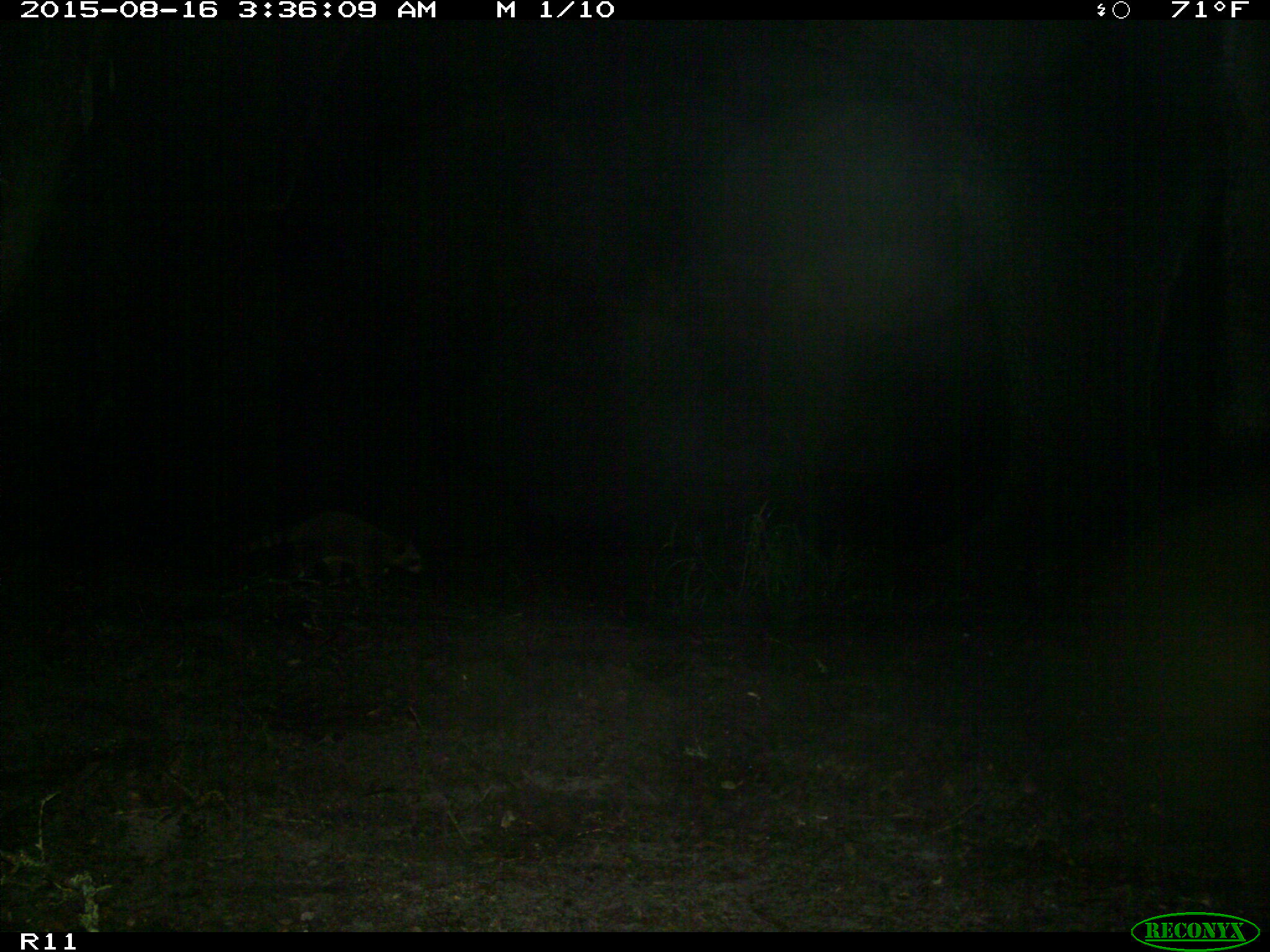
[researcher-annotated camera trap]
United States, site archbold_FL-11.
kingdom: Animalia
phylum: Chordata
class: Mammalia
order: Carnivora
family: Procyonidae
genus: Procyon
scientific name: Procyon lotor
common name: common raccoon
Procyon lotor (common raccoon).